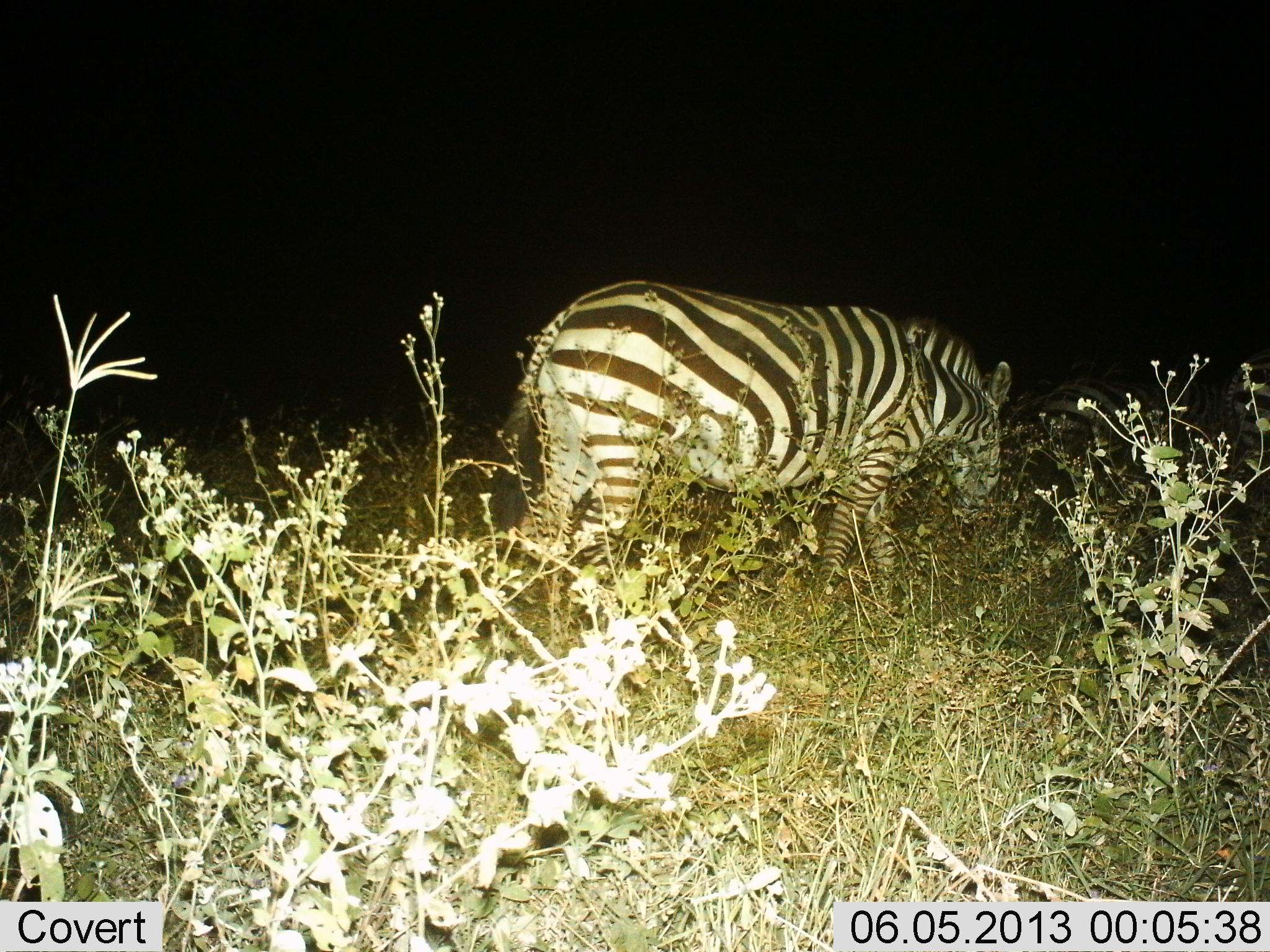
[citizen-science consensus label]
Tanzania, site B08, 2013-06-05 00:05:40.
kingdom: Animalia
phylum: Chordata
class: Mammalia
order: Perissodactyla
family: Equidae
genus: Equus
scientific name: Equus quagga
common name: plains zebra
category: zebra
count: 1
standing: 38%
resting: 8%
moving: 31%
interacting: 0%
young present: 0%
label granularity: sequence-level